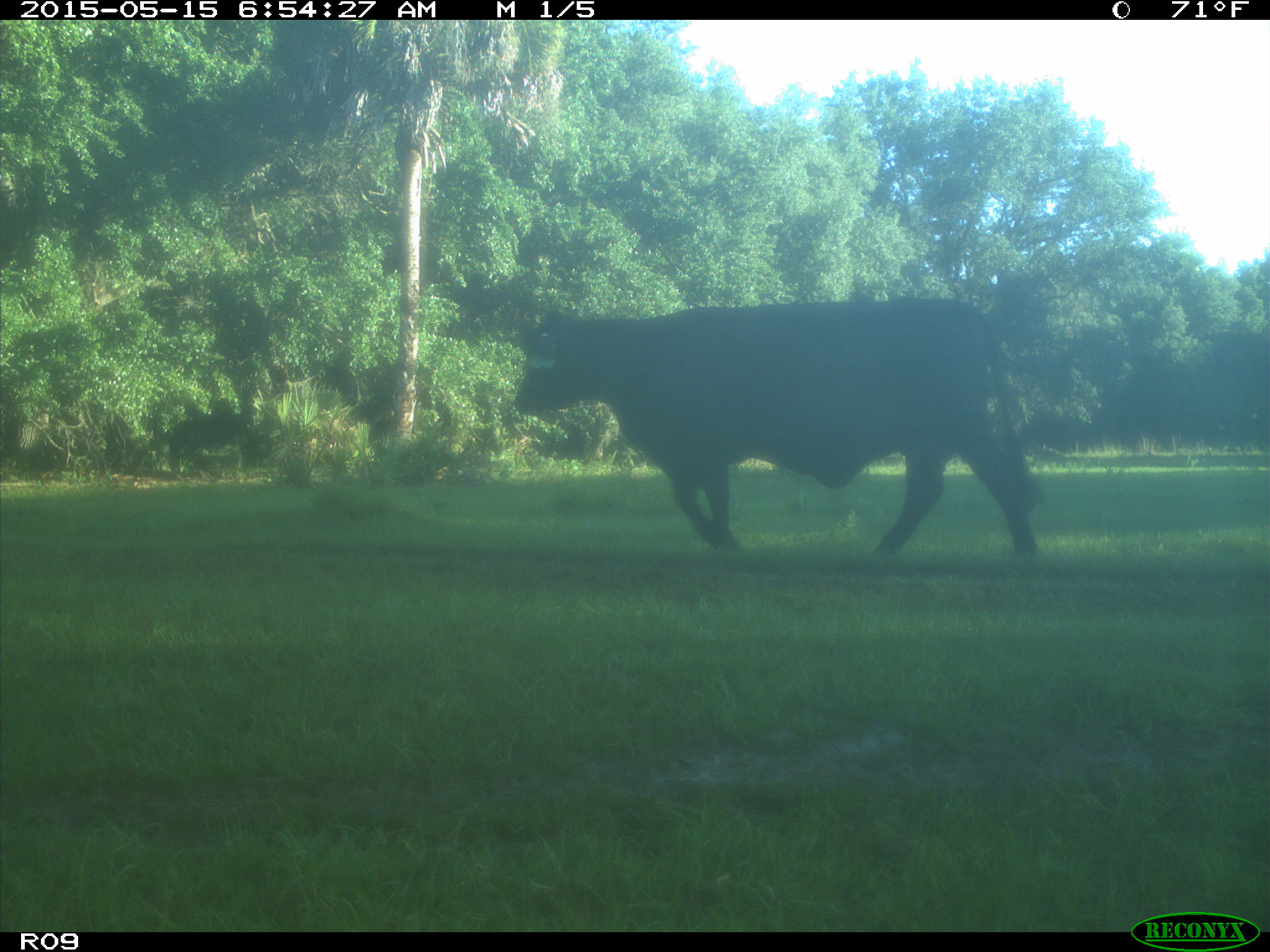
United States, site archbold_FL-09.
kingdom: Animalia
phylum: Chordata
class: Mammalia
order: Artiodactyla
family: Bovidae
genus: Bos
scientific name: Bos taurus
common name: domestic cow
Bos taurus (domestic cow).